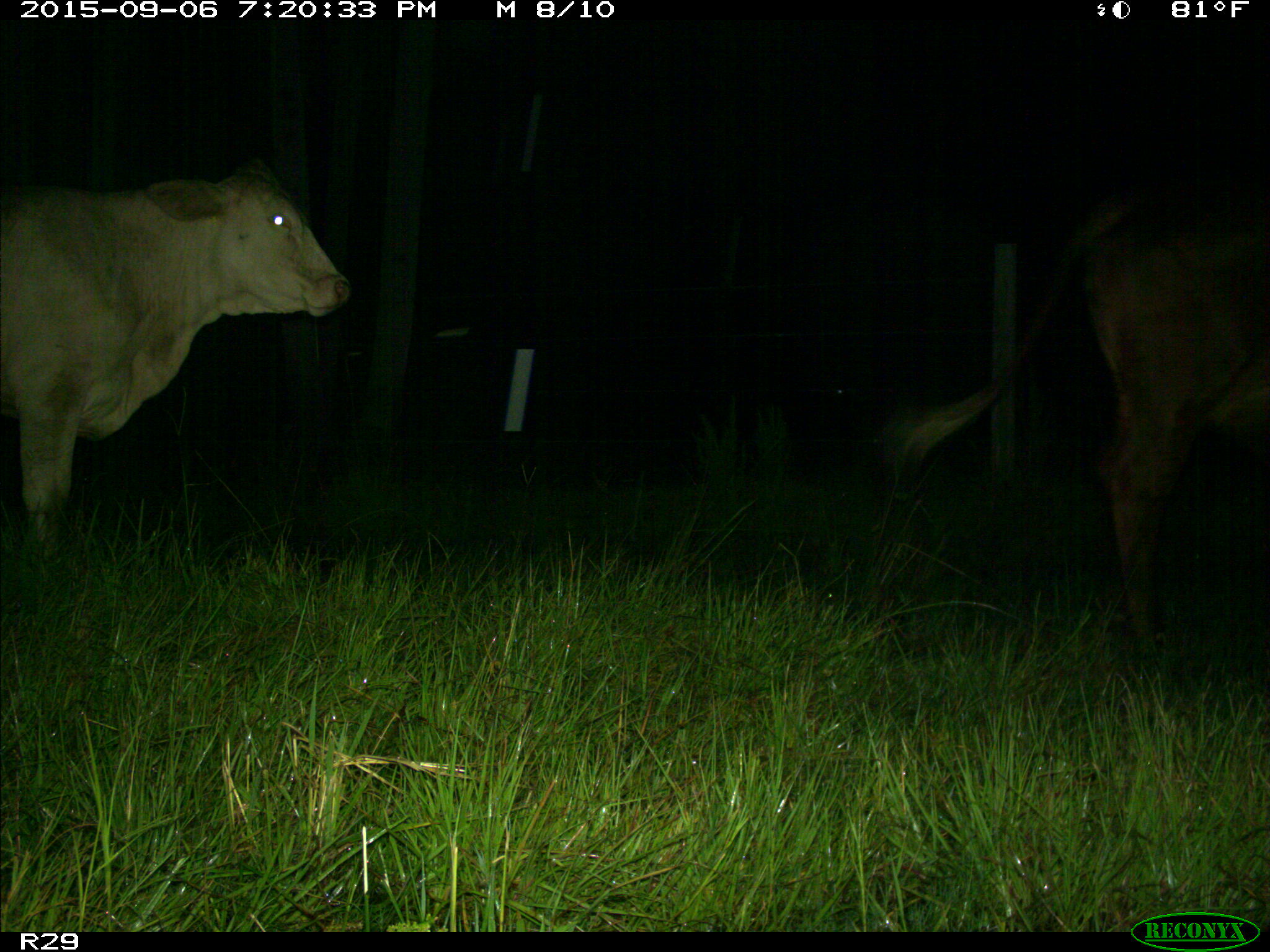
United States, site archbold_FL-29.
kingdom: Animalia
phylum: Chordata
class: Mammalia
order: Artiodactyla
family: Bovidae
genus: Bos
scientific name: Bos taurus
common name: domestic cow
Bos taurus (domestic cow).